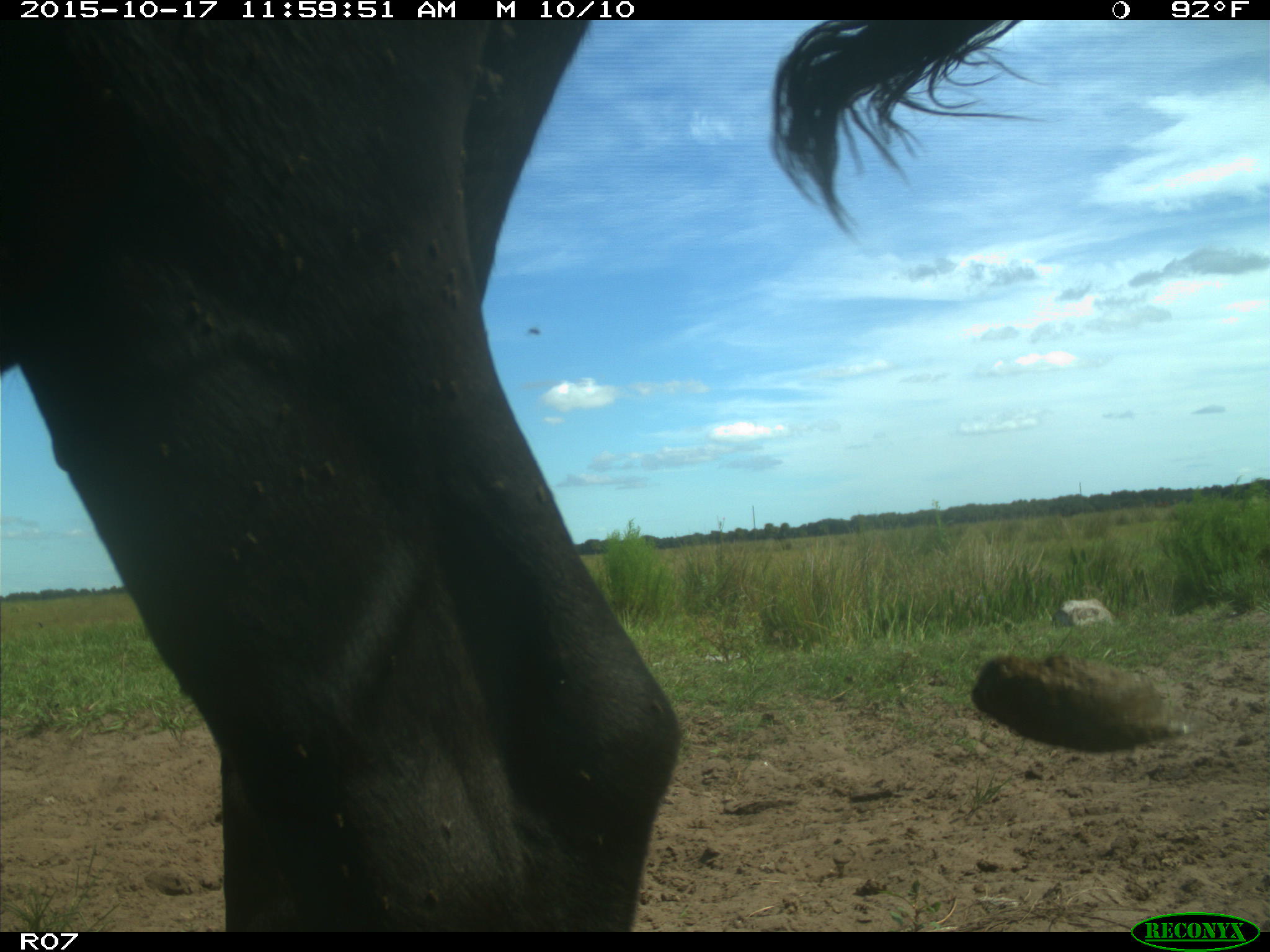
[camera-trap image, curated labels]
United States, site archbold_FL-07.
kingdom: Animalia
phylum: Chordata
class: Mammalia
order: Artiodactyla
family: Bovidae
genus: Bos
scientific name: Bos taurus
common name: domestic cow